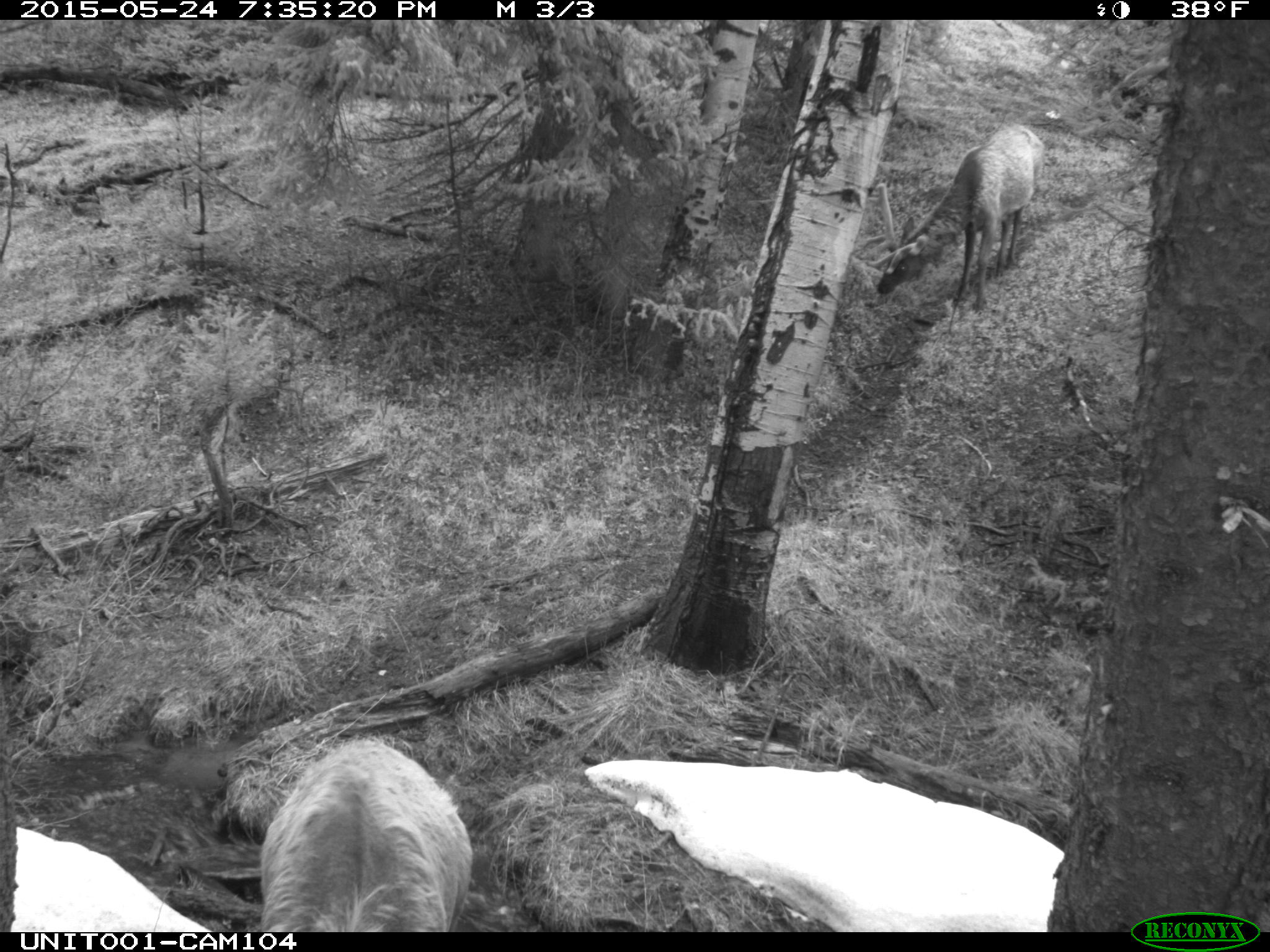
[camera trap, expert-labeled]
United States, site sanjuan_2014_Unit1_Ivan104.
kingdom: Animalia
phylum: Chordata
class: Mammalia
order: Artiodactyla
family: Cervidae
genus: Cervus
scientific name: Cervus elaphus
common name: red deer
Cervus elaphus (red deer).